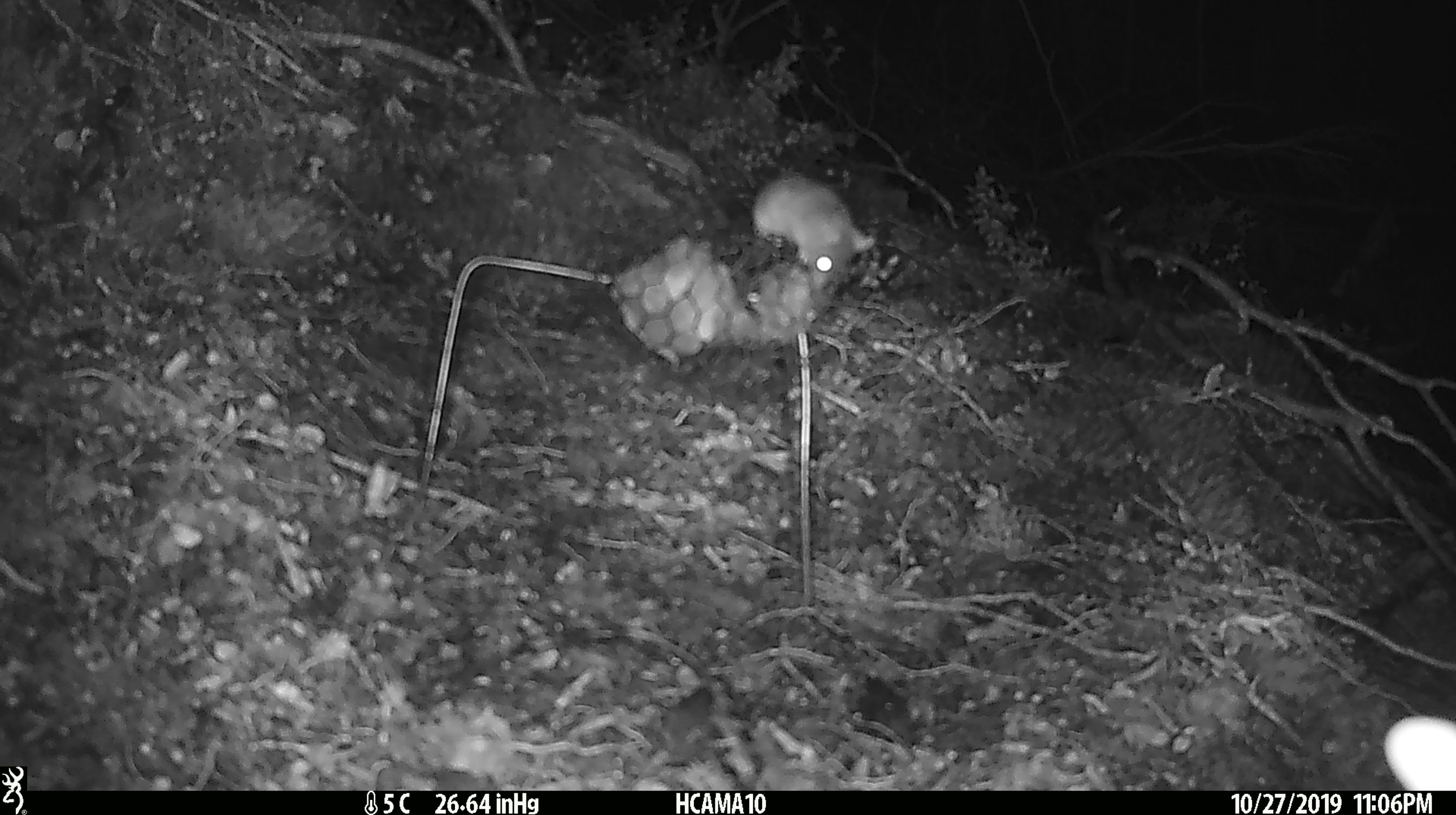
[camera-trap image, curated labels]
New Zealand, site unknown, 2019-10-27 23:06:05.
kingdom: Animalia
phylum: Chordata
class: Mammalia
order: Rodentia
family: Muridae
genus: Mus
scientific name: Mus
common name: mouse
Mouse (Mus).